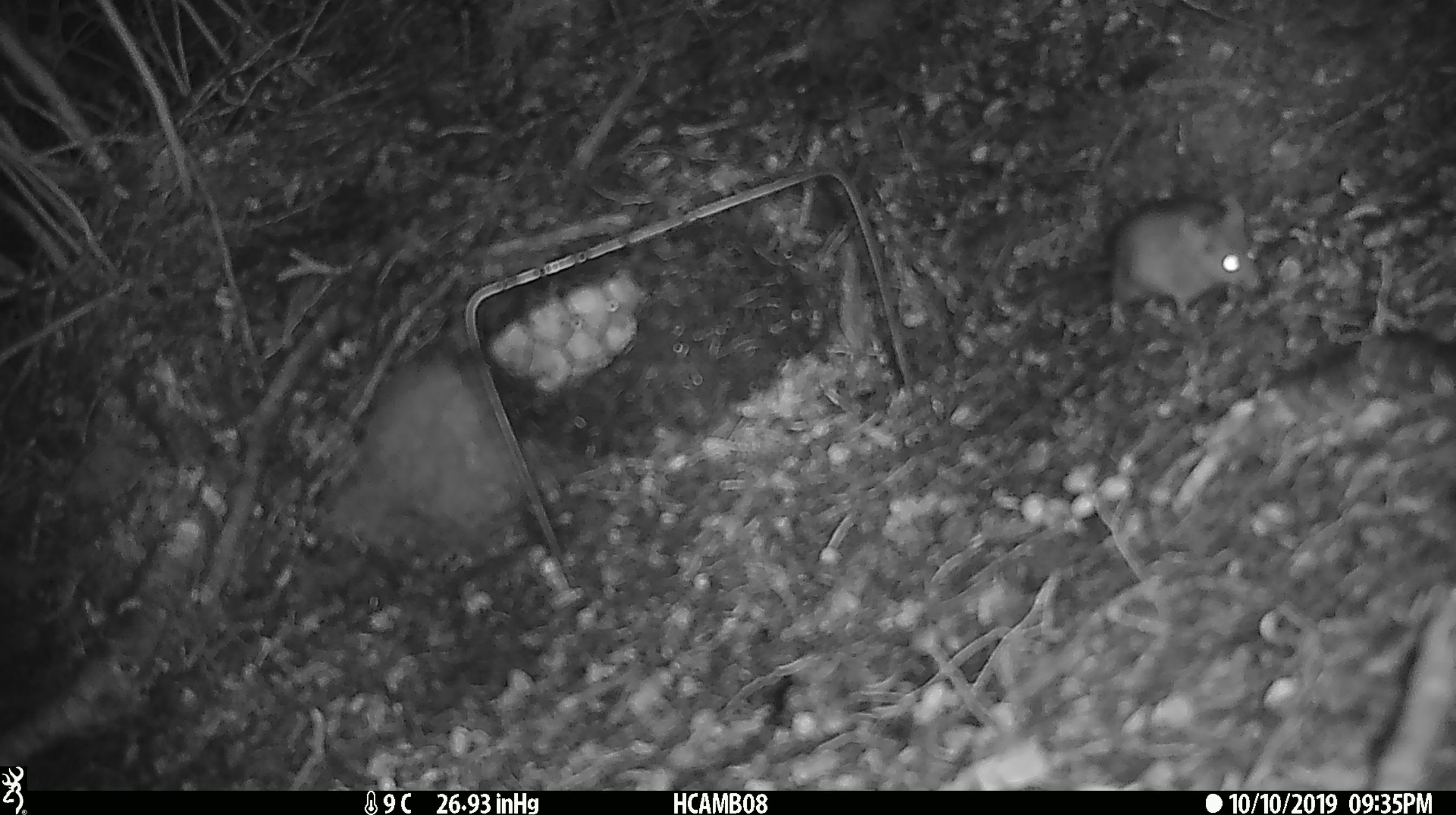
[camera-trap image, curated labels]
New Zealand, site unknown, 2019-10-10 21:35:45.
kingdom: Animalia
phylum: Chordata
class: Mammalia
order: Rodentia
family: Muridae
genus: Mus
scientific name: Mus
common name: mouse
Mouse (Mus).